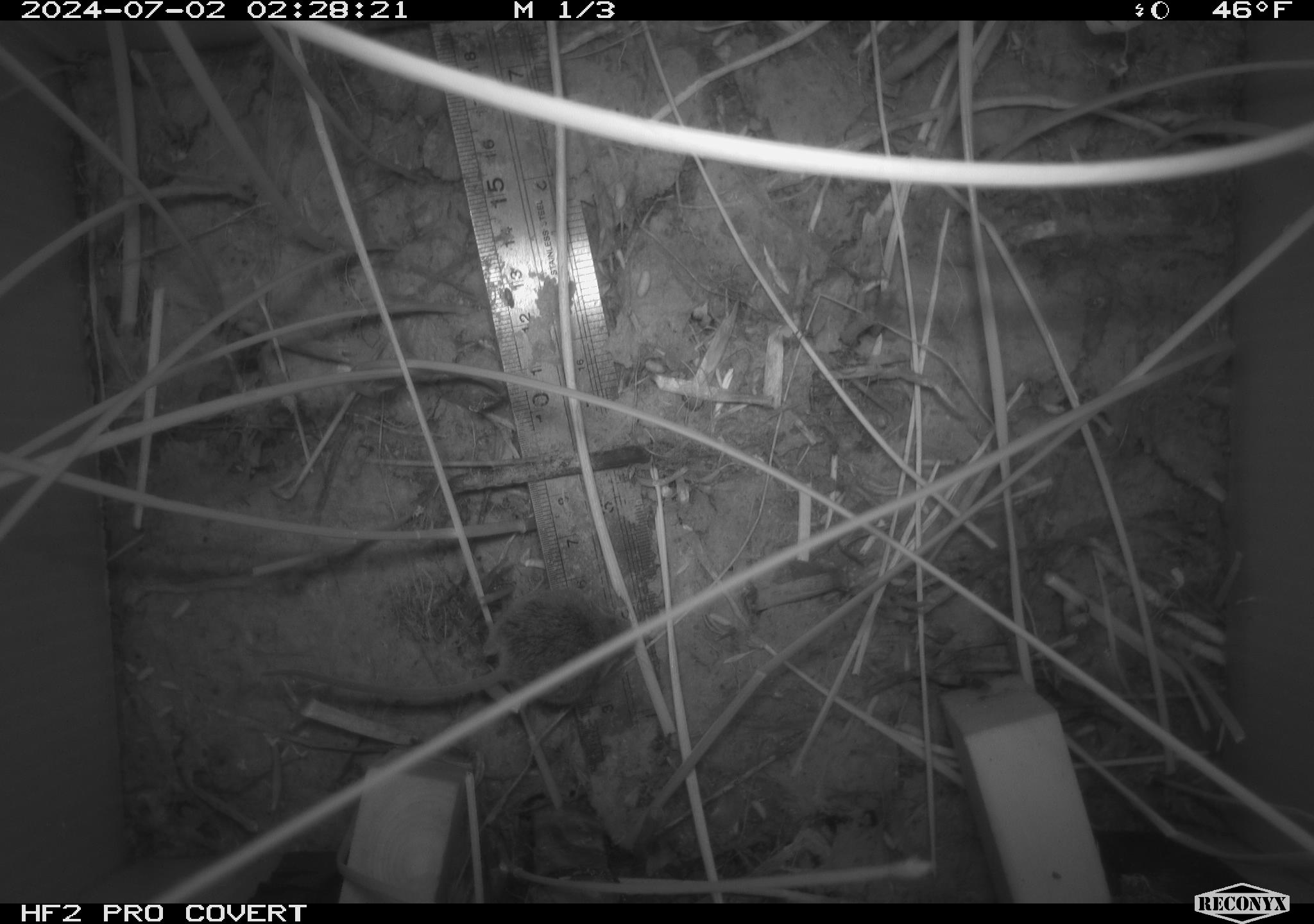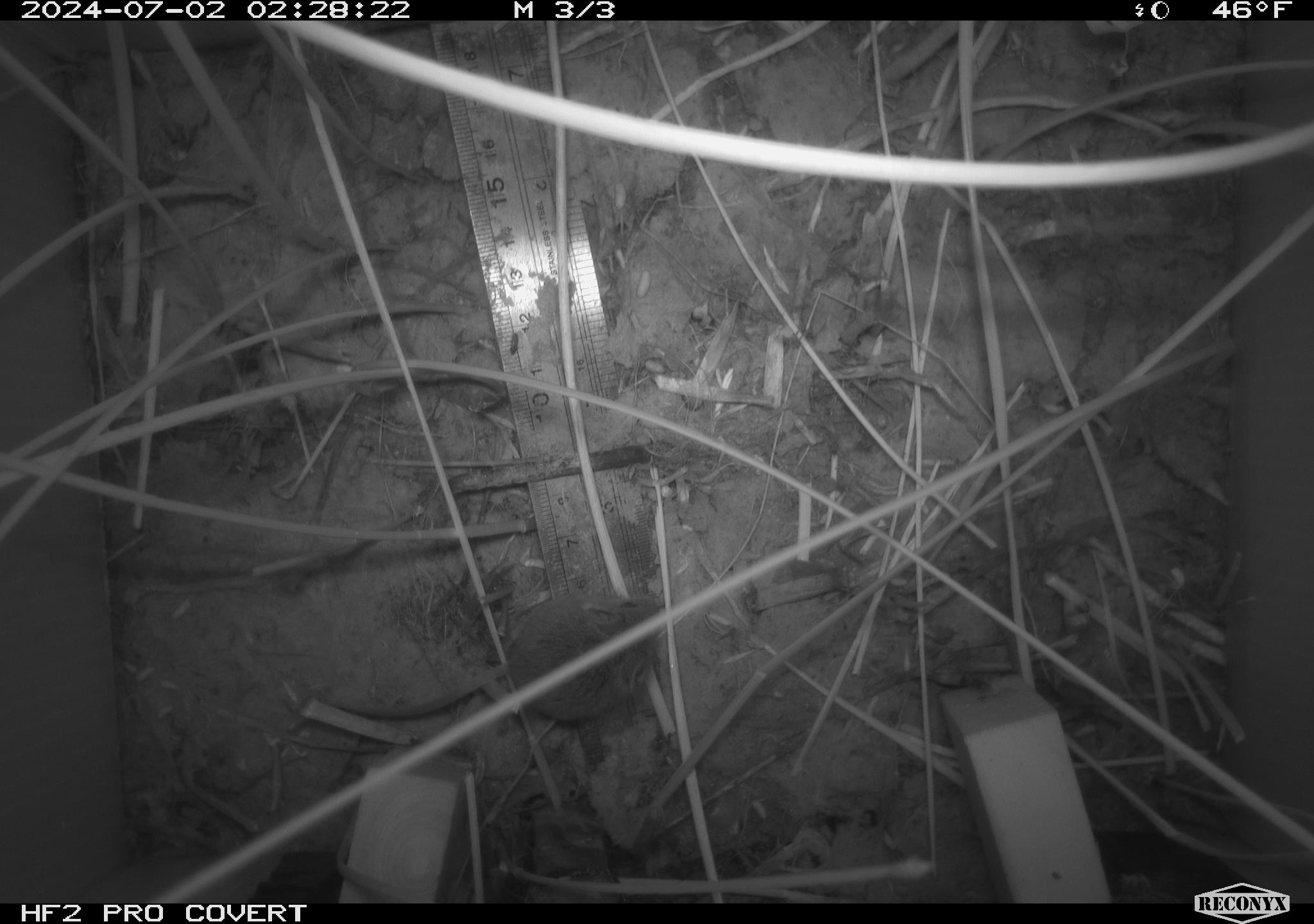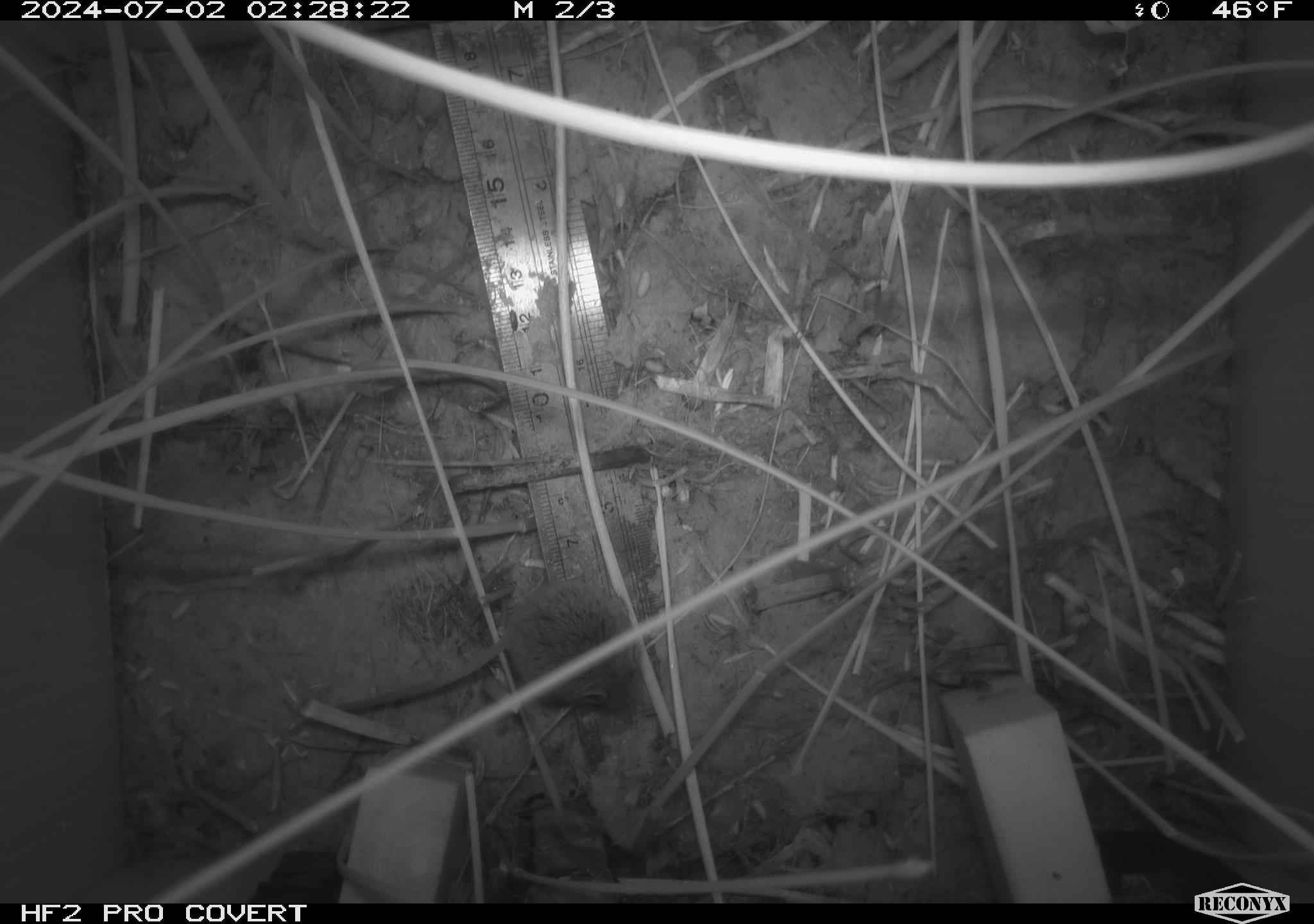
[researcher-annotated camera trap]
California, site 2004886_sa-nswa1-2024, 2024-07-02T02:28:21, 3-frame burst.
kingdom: Animalia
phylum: Chordata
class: Mammalia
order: Rodentia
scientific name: Rodentia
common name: rodent